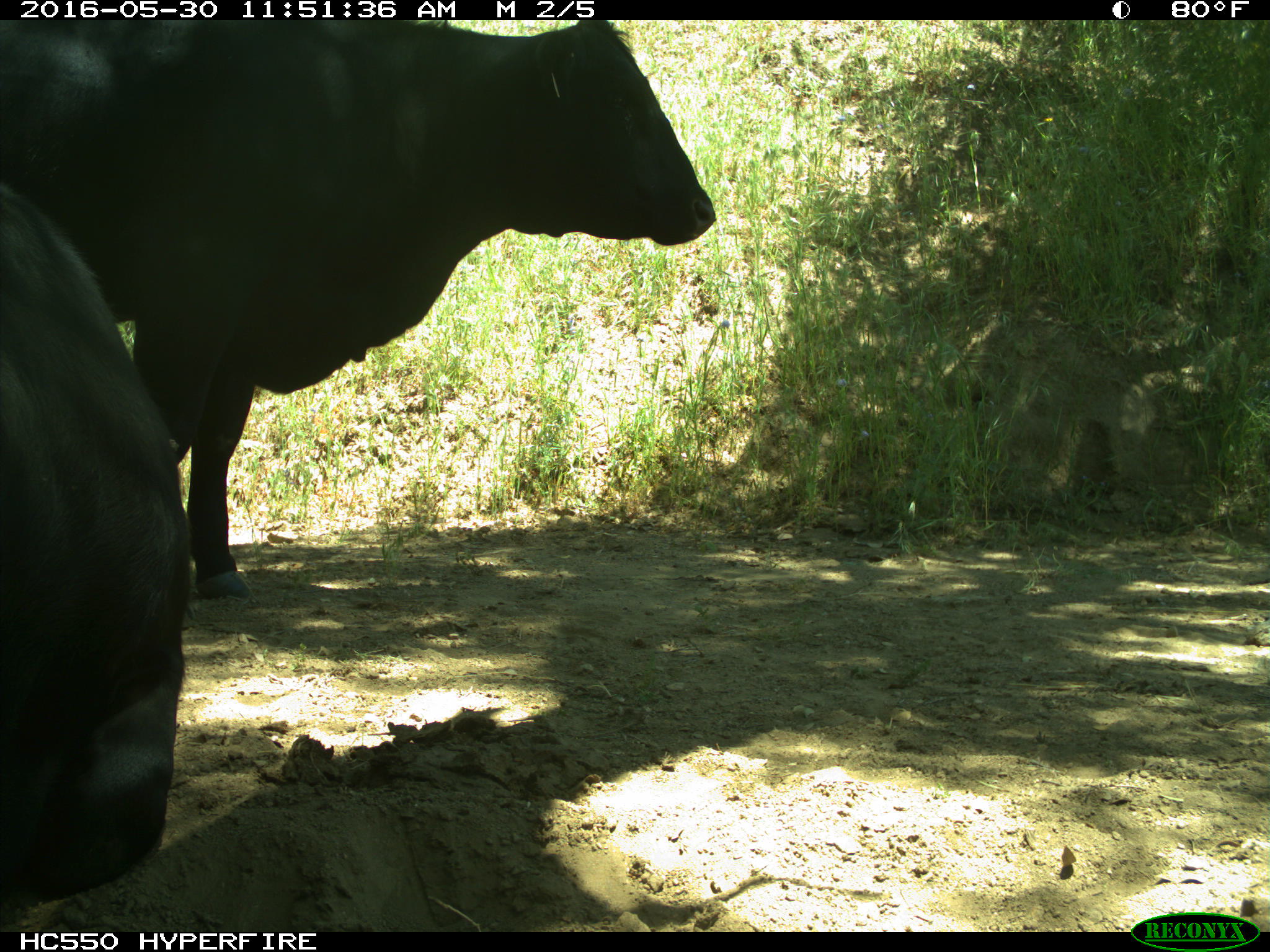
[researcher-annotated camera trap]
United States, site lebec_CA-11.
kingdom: Animalia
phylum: Chordata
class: Mammalia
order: Artiodactyla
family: Bovidae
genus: Bos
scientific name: Bos taurus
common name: domestic cow